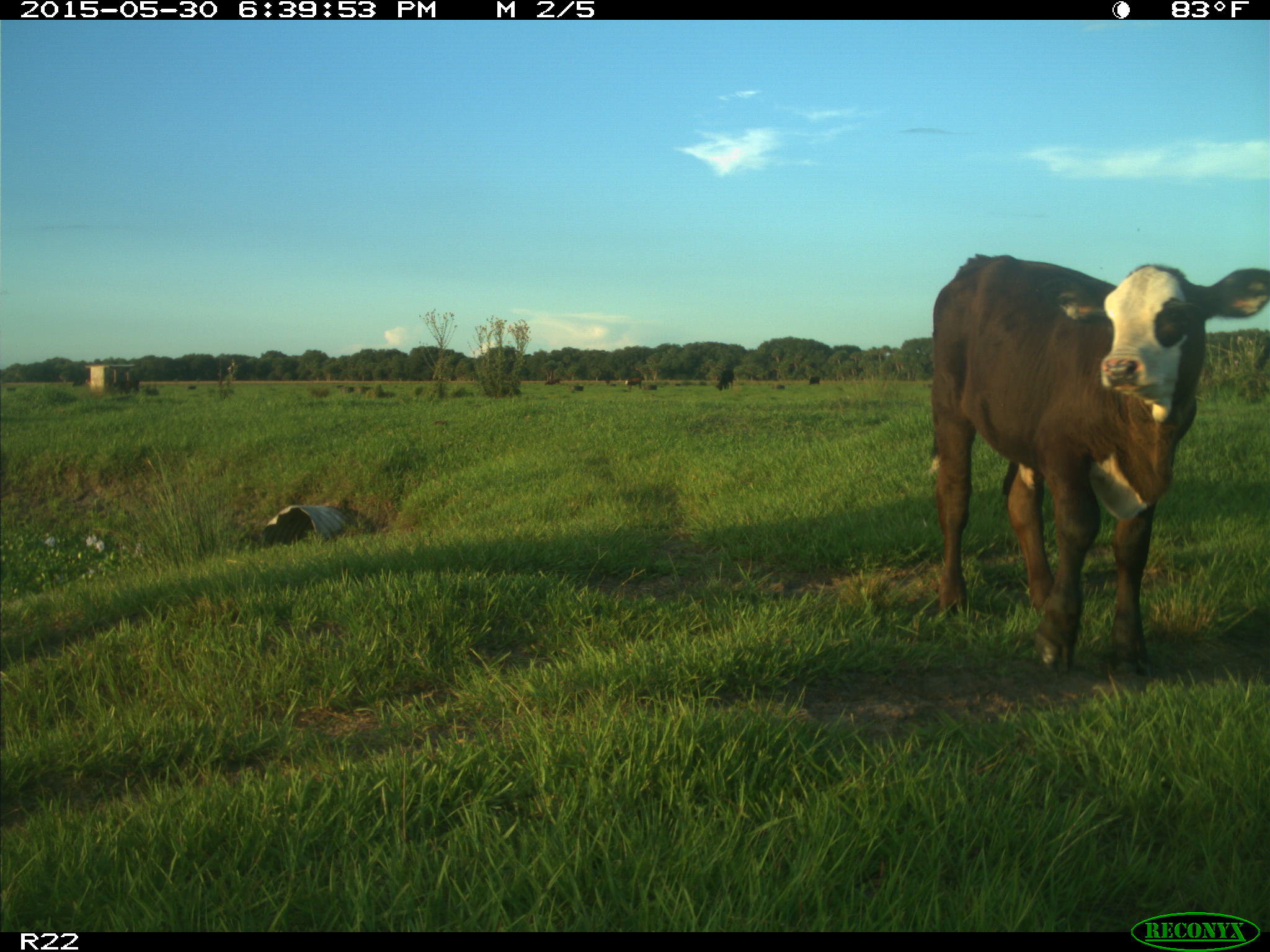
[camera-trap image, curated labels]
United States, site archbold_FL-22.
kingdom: Animalia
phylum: Chordata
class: Mammalia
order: Artiodactyla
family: Bovidae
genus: Bos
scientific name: Bos taurus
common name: domestic cow